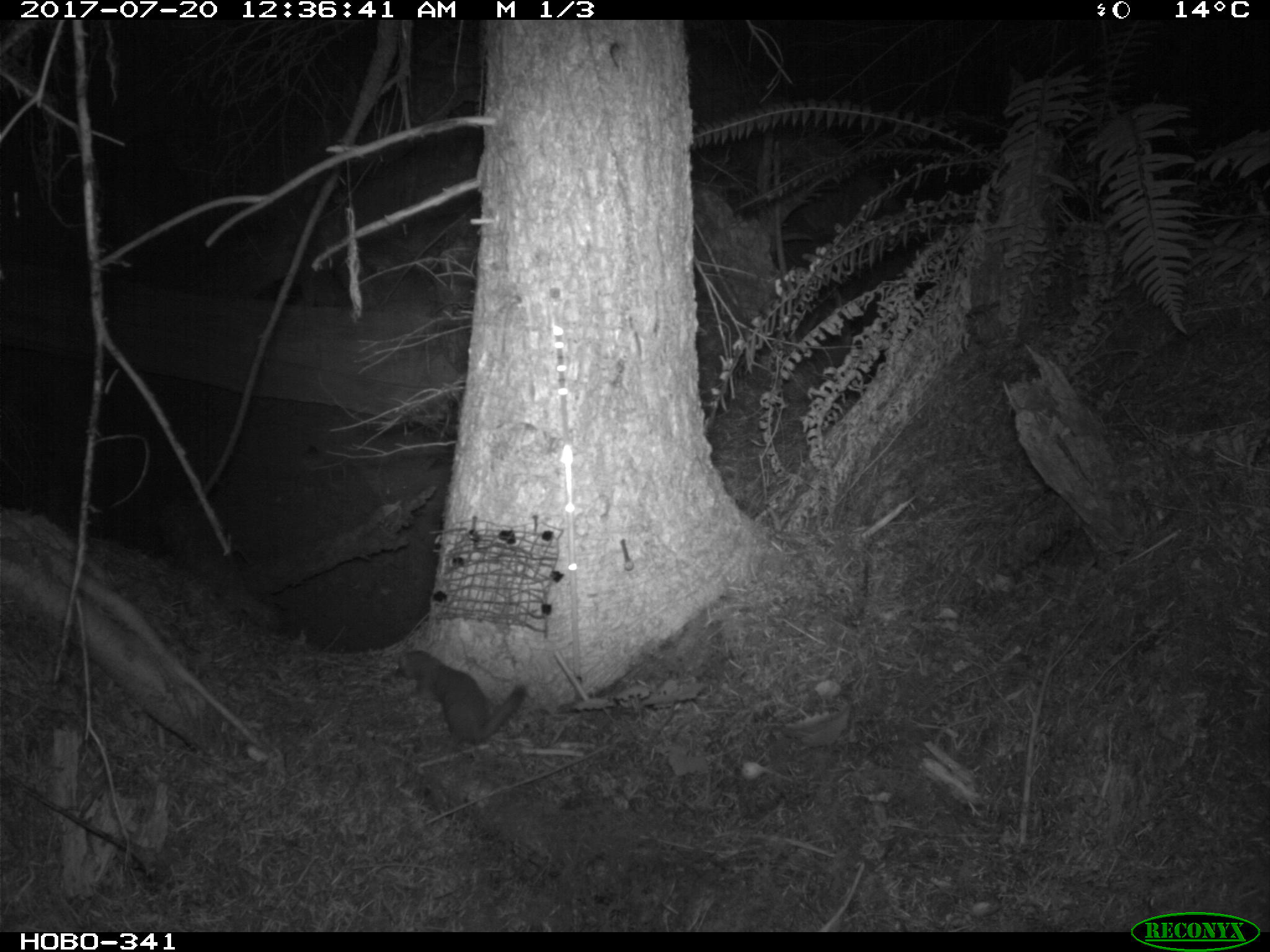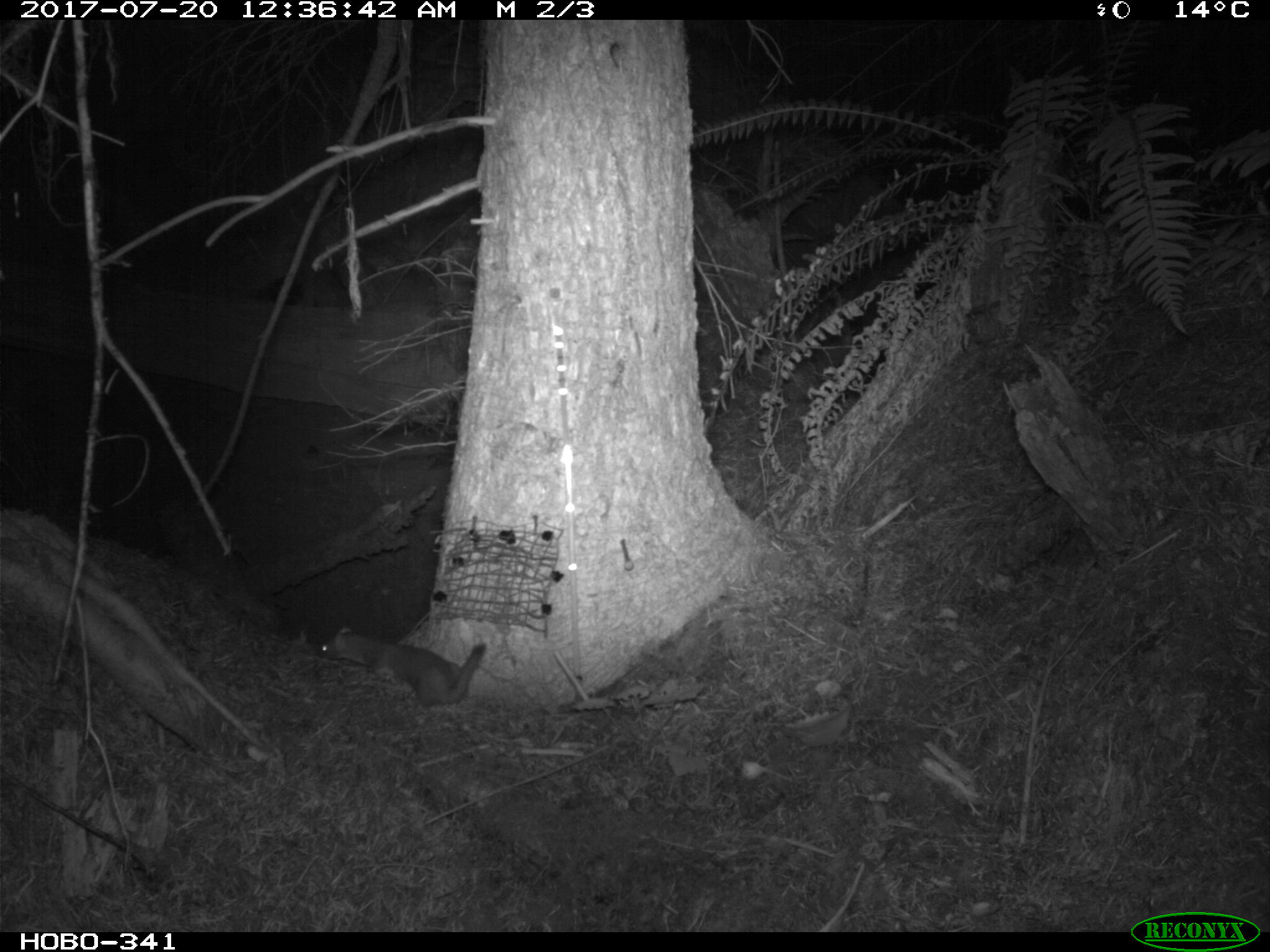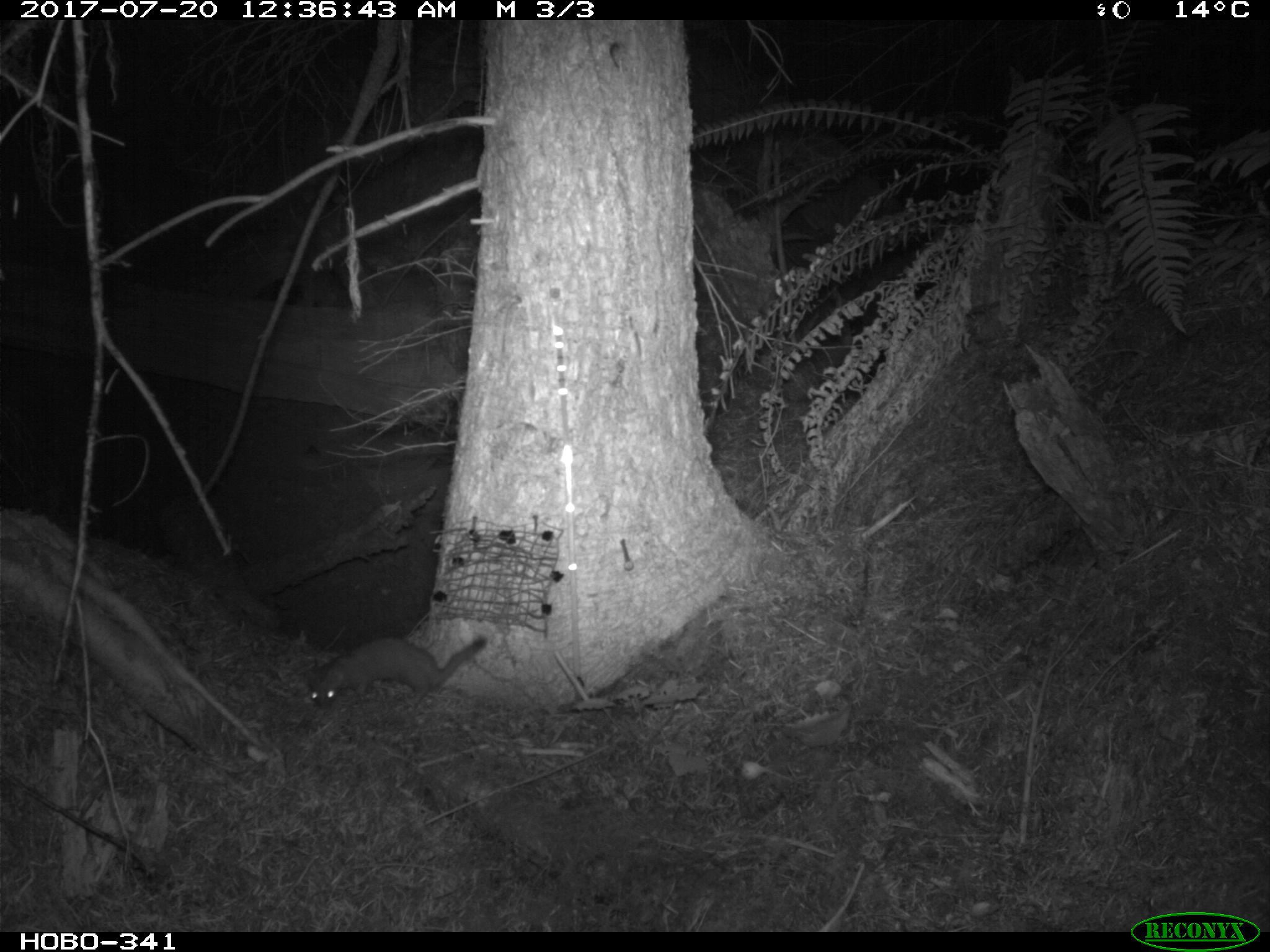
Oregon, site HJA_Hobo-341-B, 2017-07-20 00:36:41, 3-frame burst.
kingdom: Animalia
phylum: Chordata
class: Mammalia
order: Carnivora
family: Mustelidae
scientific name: Mustelidae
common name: weasel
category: weasel family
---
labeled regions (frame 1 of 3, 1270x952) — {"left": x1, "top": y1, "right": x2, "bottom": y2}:
weasel family: {"left": 390, "top": 644, "right": 531, "bottom": 759}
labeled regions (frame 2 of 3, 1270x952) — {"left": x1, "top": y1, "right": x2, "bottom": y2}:
weasel family: {"left": 303, "top": 615, "right": 501, "bottom": 719}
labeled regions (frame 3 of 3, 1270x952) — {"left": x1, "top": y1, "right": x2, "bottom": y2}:
weasel family: {"left": 308, "top": 629, "right": 491, "bottom": 715}